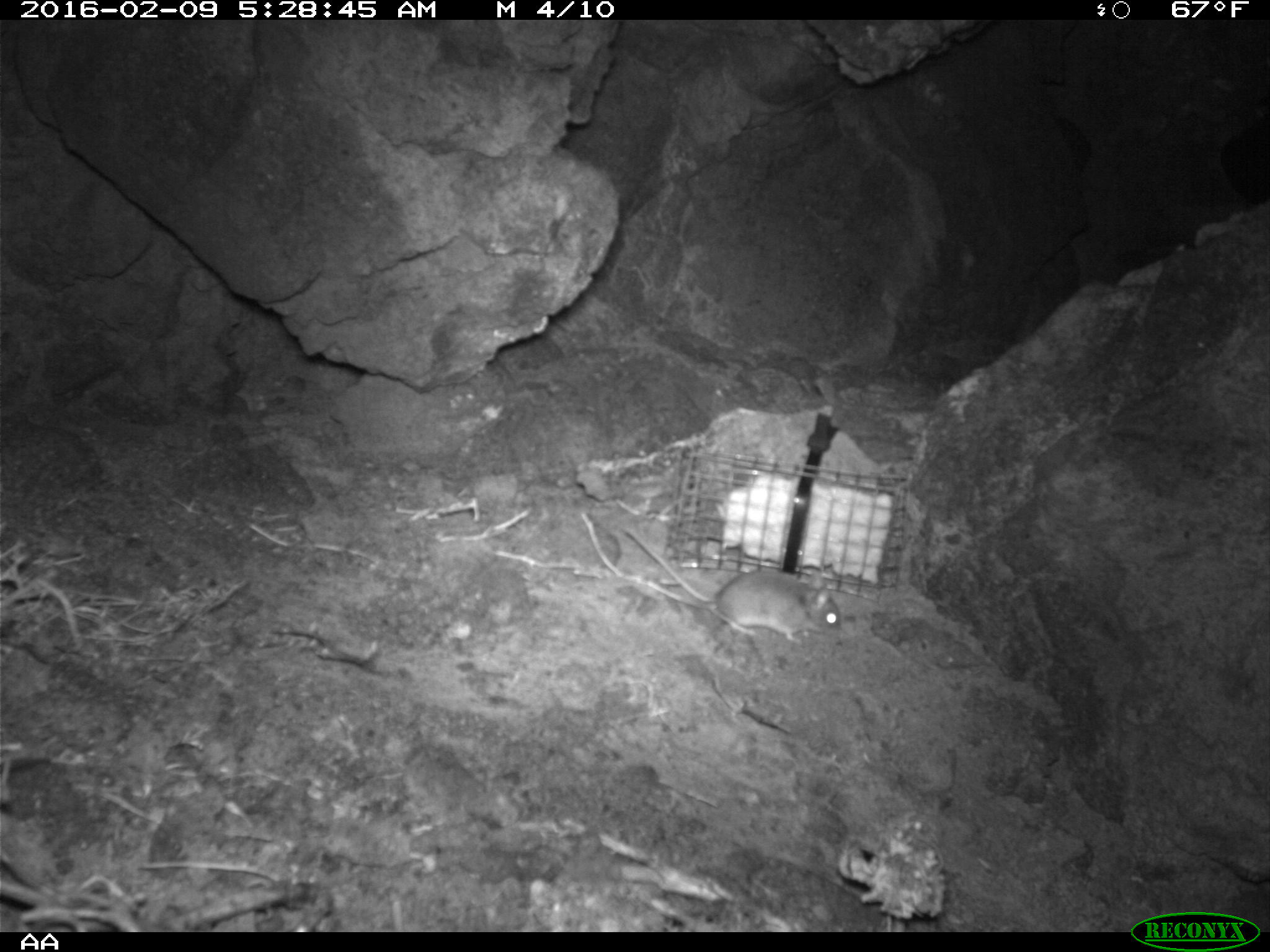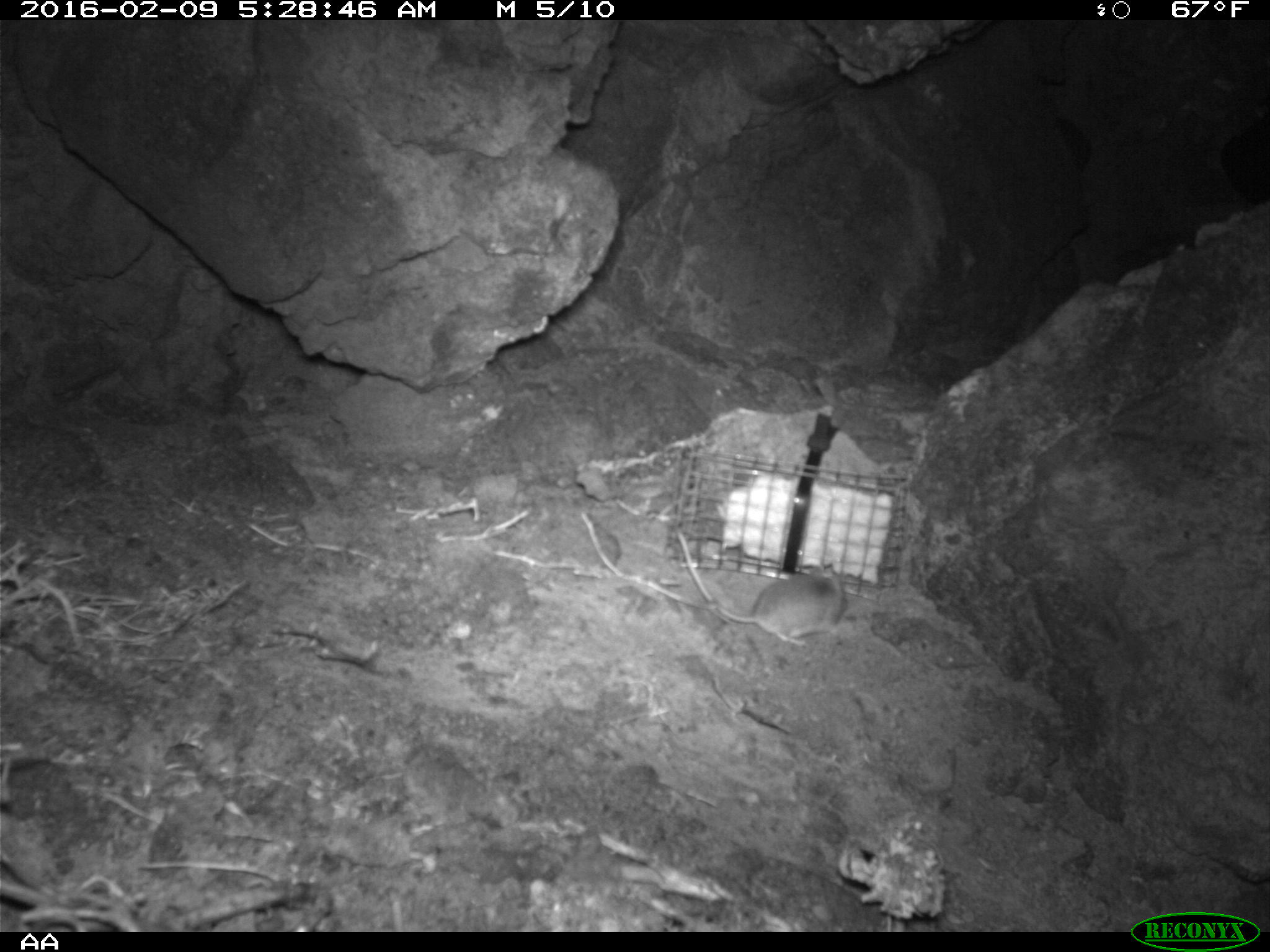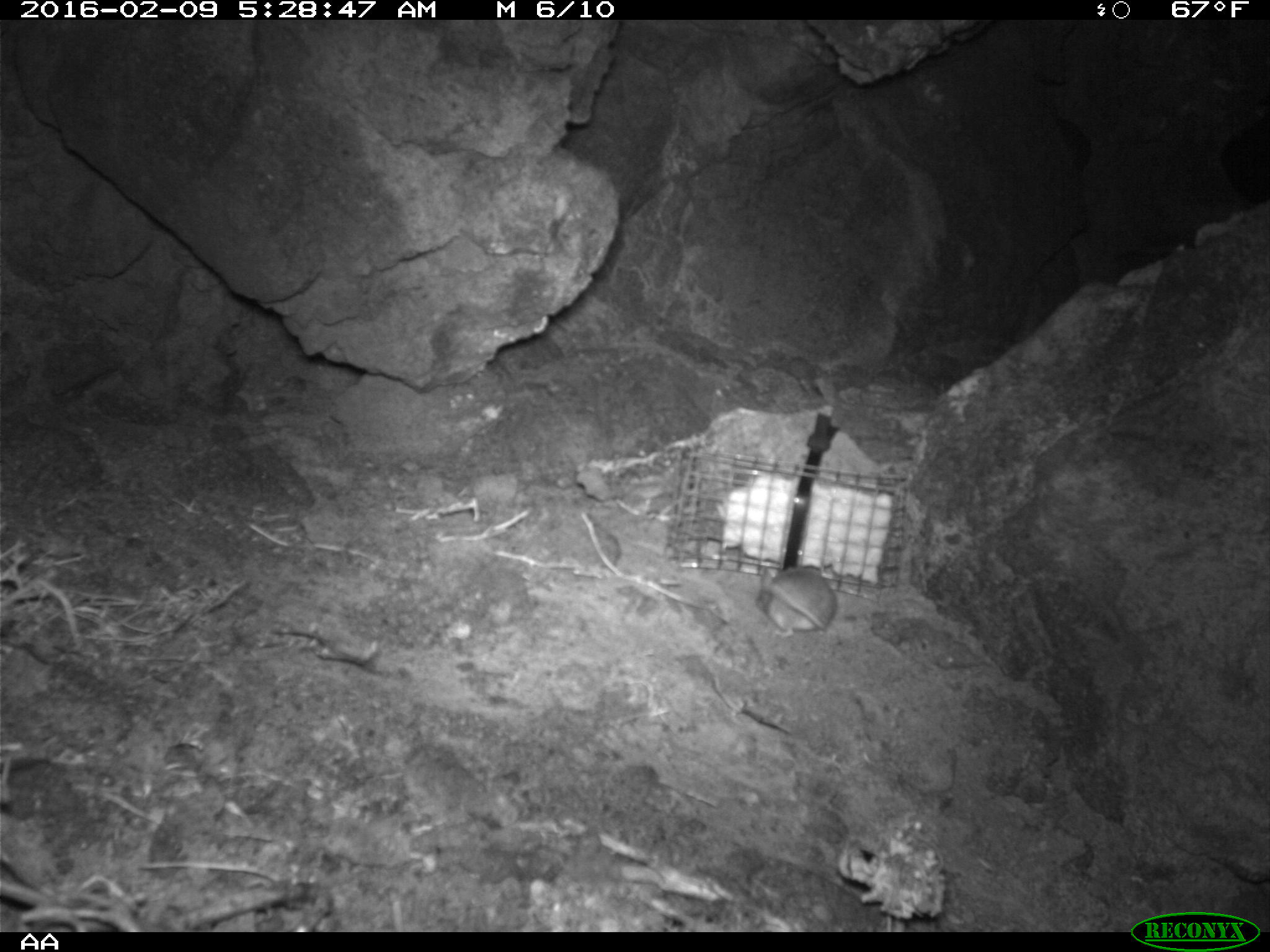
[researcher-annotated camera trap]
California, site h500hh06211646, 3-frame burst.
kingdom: Animalia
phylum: Chordata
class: Mammalia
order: Rodentia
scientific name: Rodentia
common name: rodent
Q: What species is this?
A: Rodent (Rodentia).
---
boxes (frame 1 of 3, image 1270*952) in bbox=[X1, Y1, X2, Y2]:
rodent: bbox=[623, 529, 841, 638]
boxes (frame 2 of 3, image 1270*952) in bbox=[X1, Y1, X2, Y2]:
rodent: bbox=[678, 529, 846, 650]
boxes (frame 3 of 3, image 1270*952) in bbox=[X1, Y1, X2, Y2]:
rodent: bbox=[755, 565, 835, 636]